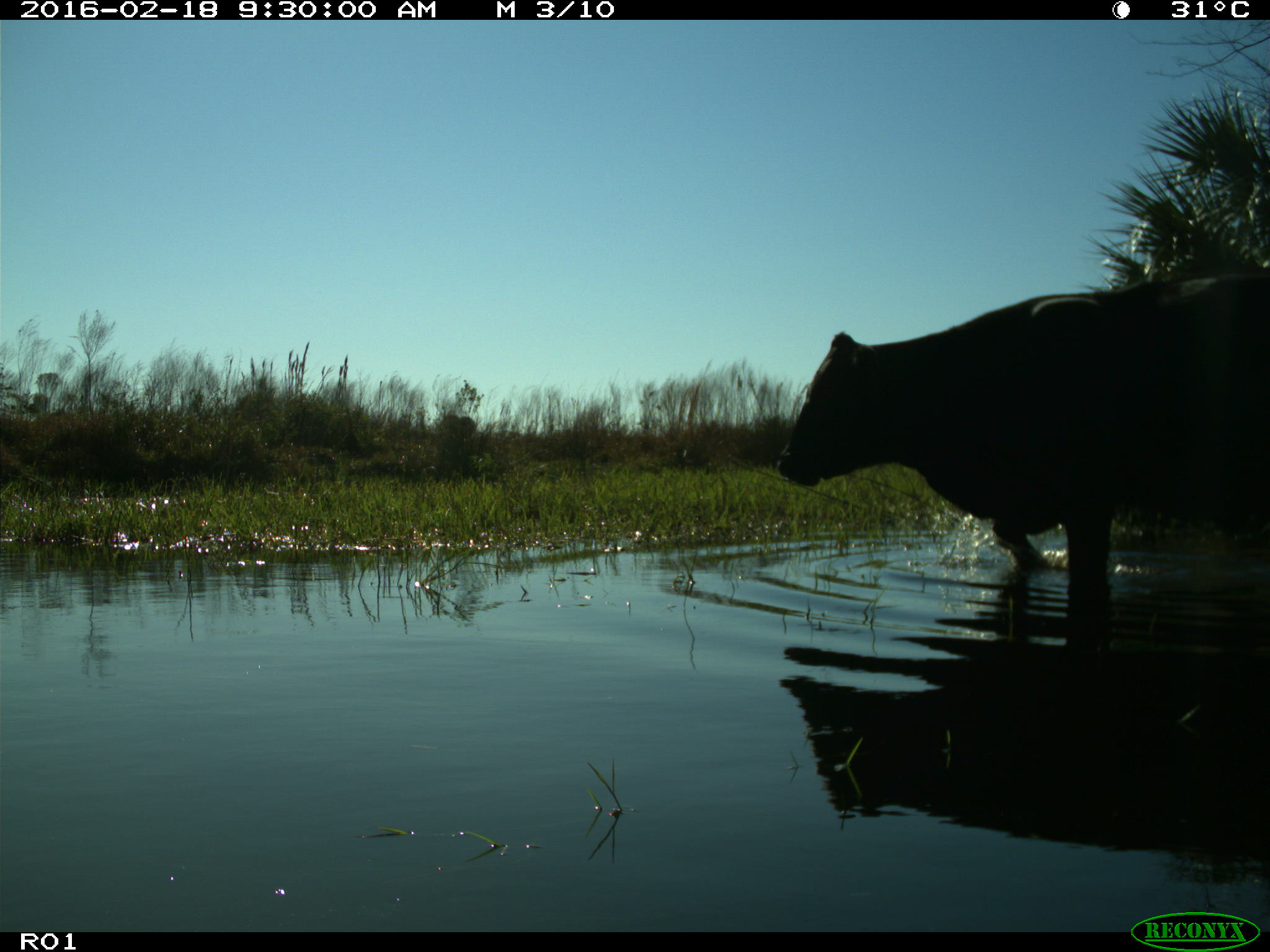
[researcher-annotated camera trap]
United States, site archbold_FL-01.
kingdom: Animalia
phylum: Chordata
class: Mammalia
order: Artiodactyla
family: Bovidae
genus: Bos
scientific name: Bos taurus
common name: domestic cow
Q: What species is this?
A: Bos taurus (domestic cow).